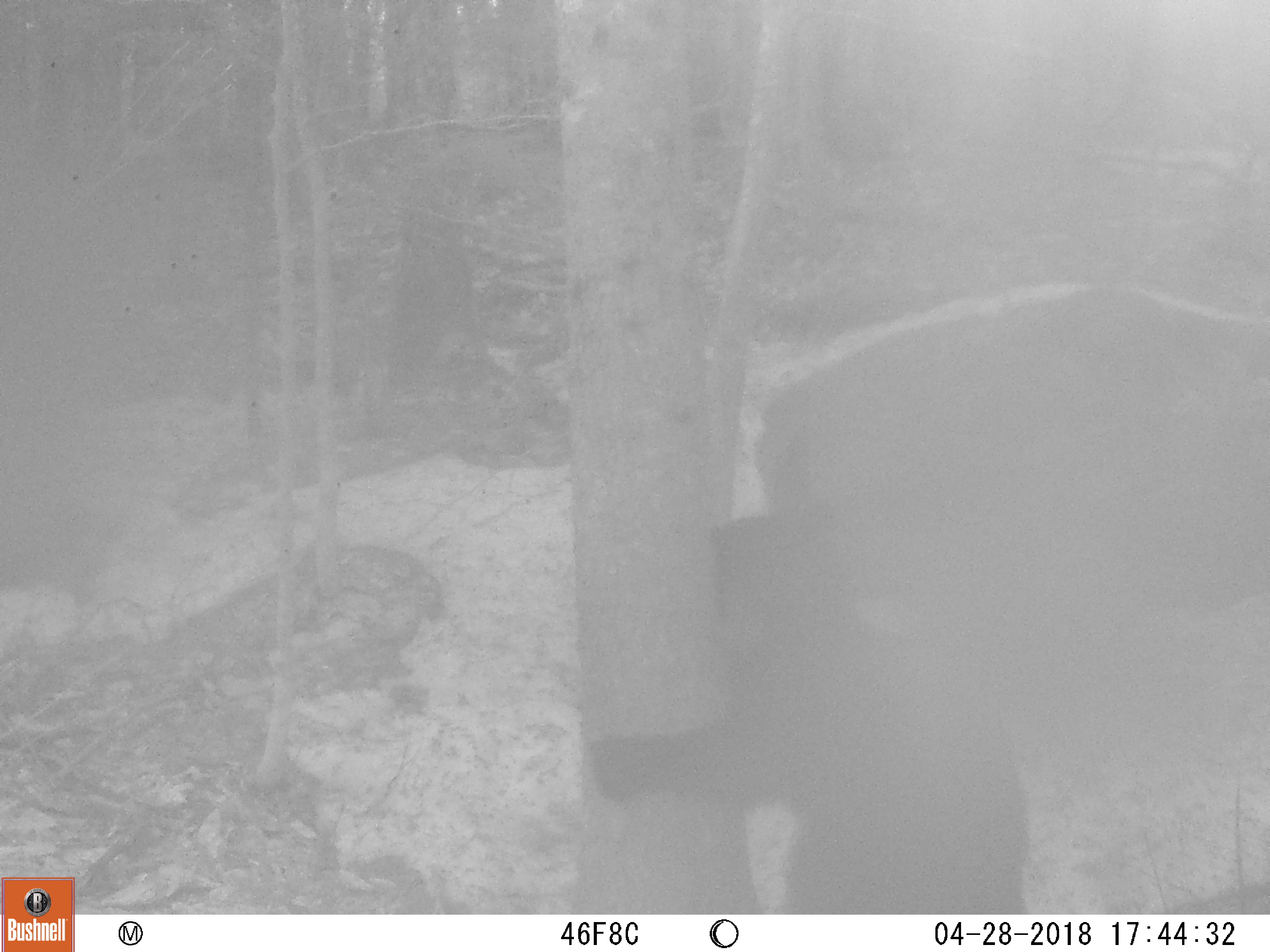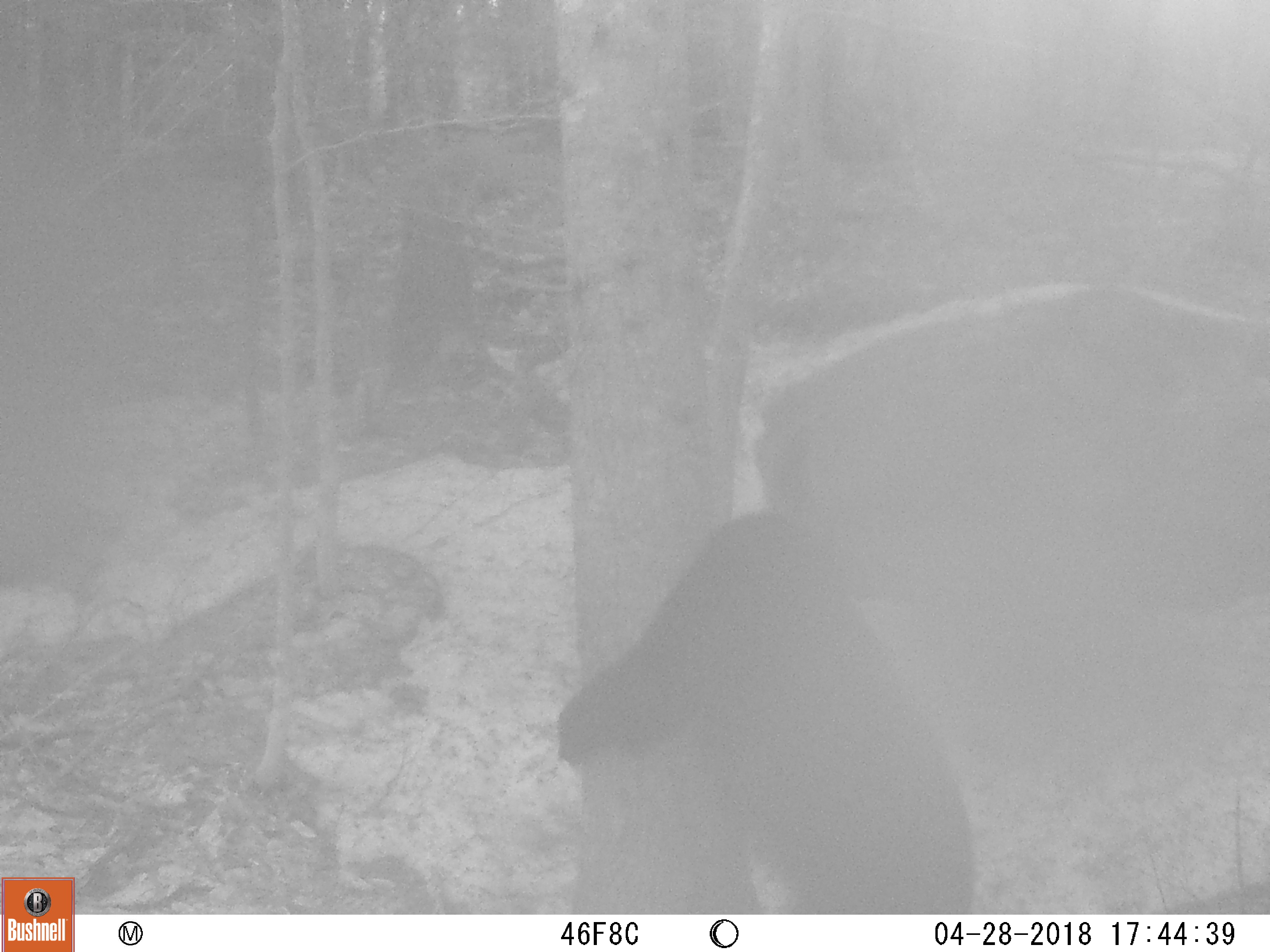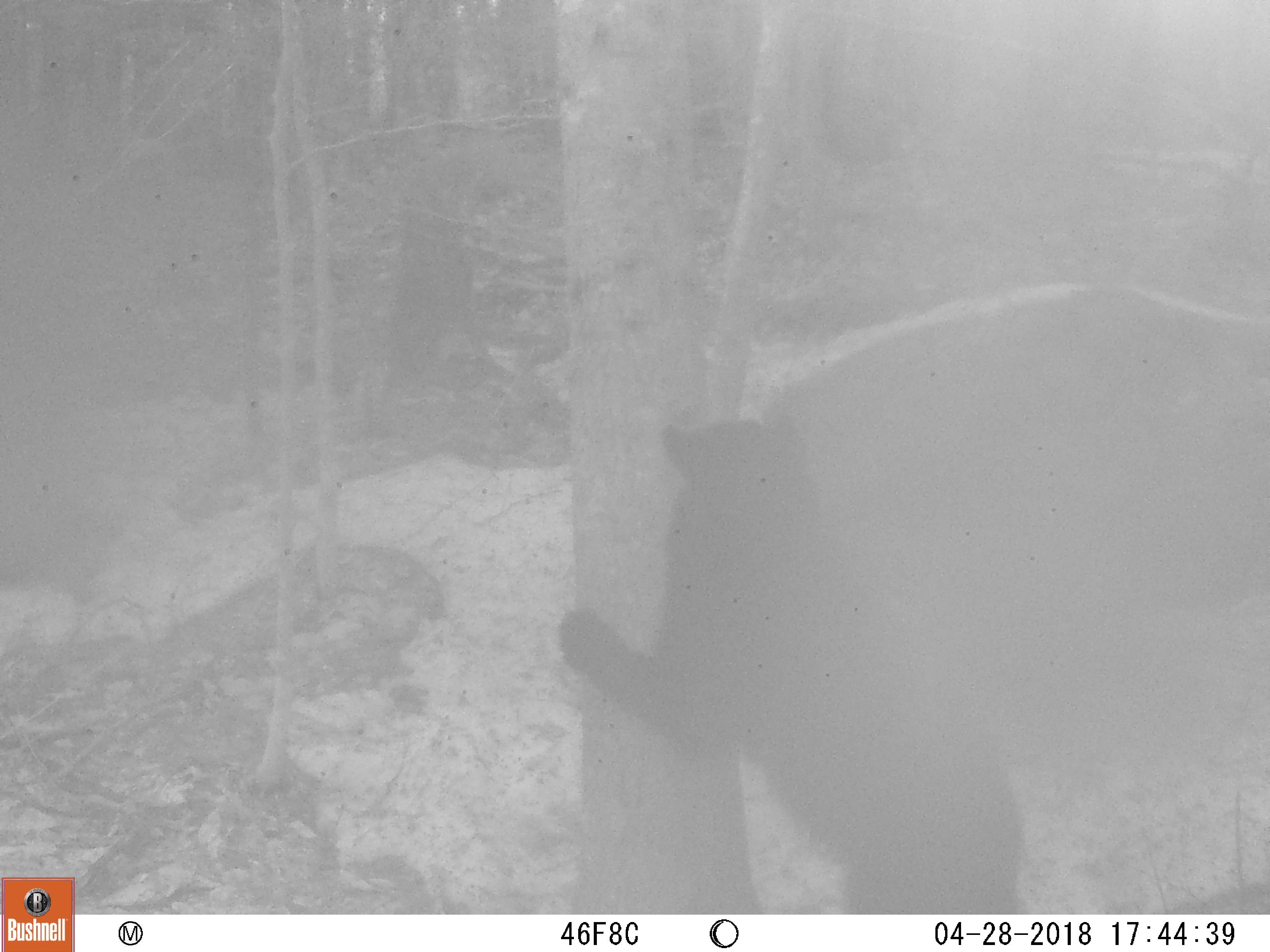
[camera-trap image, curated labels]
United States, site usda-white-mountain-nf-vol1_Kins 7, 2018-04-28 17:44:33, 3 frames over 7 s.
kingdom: Animalia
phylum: Chordata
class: Mammalia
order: Carnivora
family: Ursidae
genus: Ursus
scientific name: Ursus americanus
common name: black bear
Black bear (Ursus americanus).